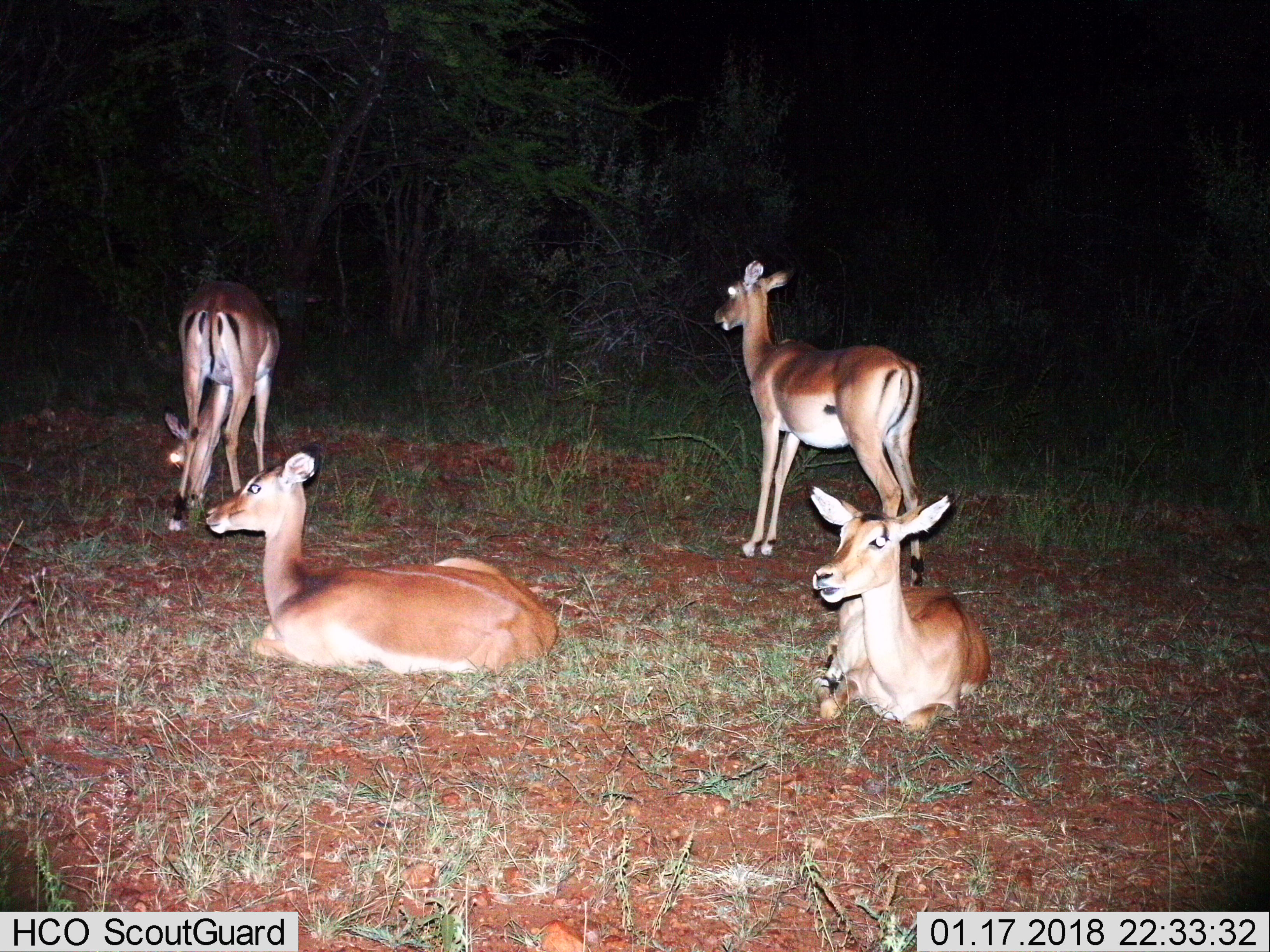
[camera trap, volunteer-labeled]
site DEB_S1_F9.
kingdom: Animalia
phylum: Chordata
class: Mammalia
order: Artiodactyla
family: Bovidae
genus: Aepyceros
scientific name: Aepyceros melampus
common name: impala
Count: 4.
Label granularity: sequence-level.